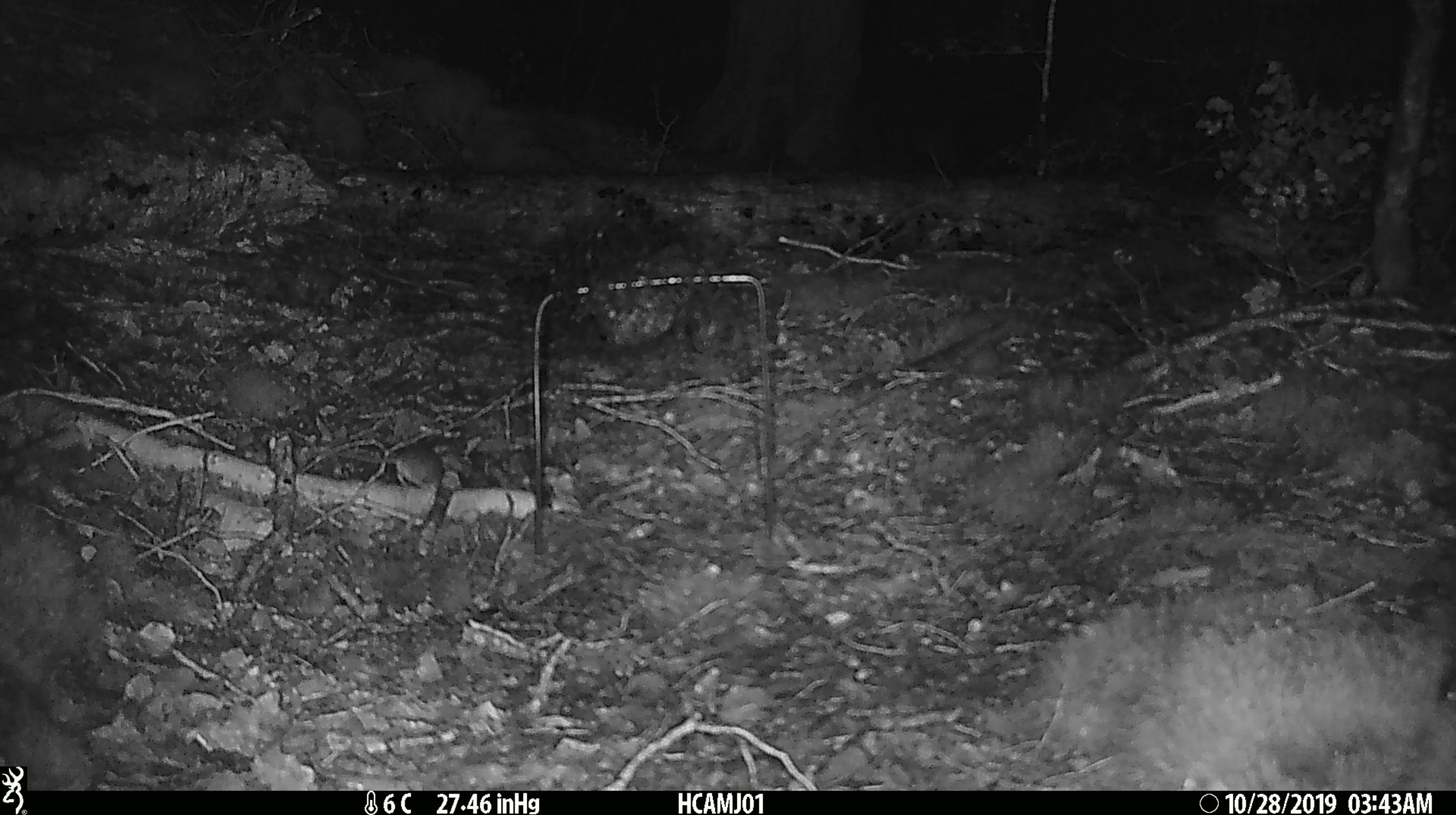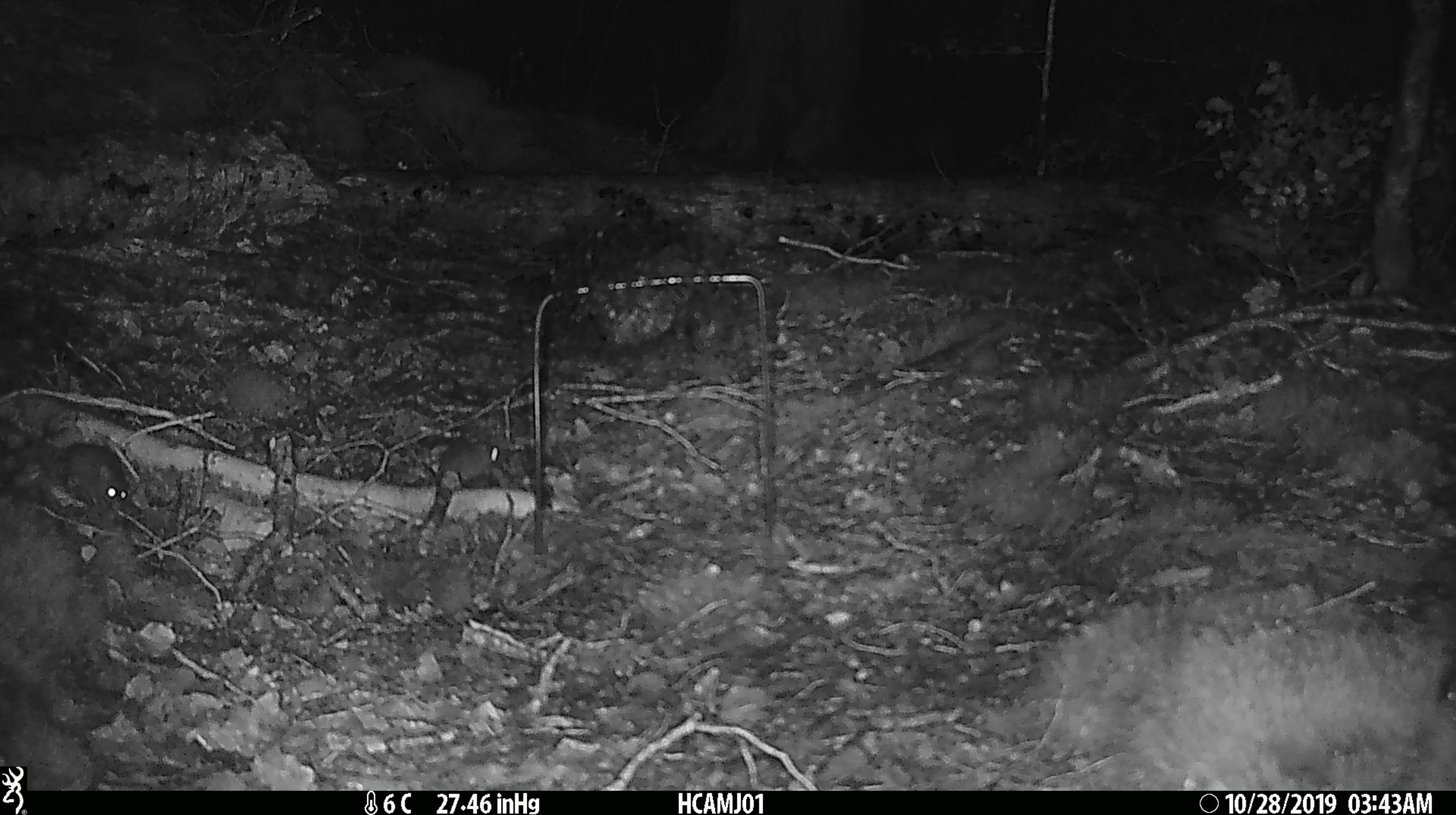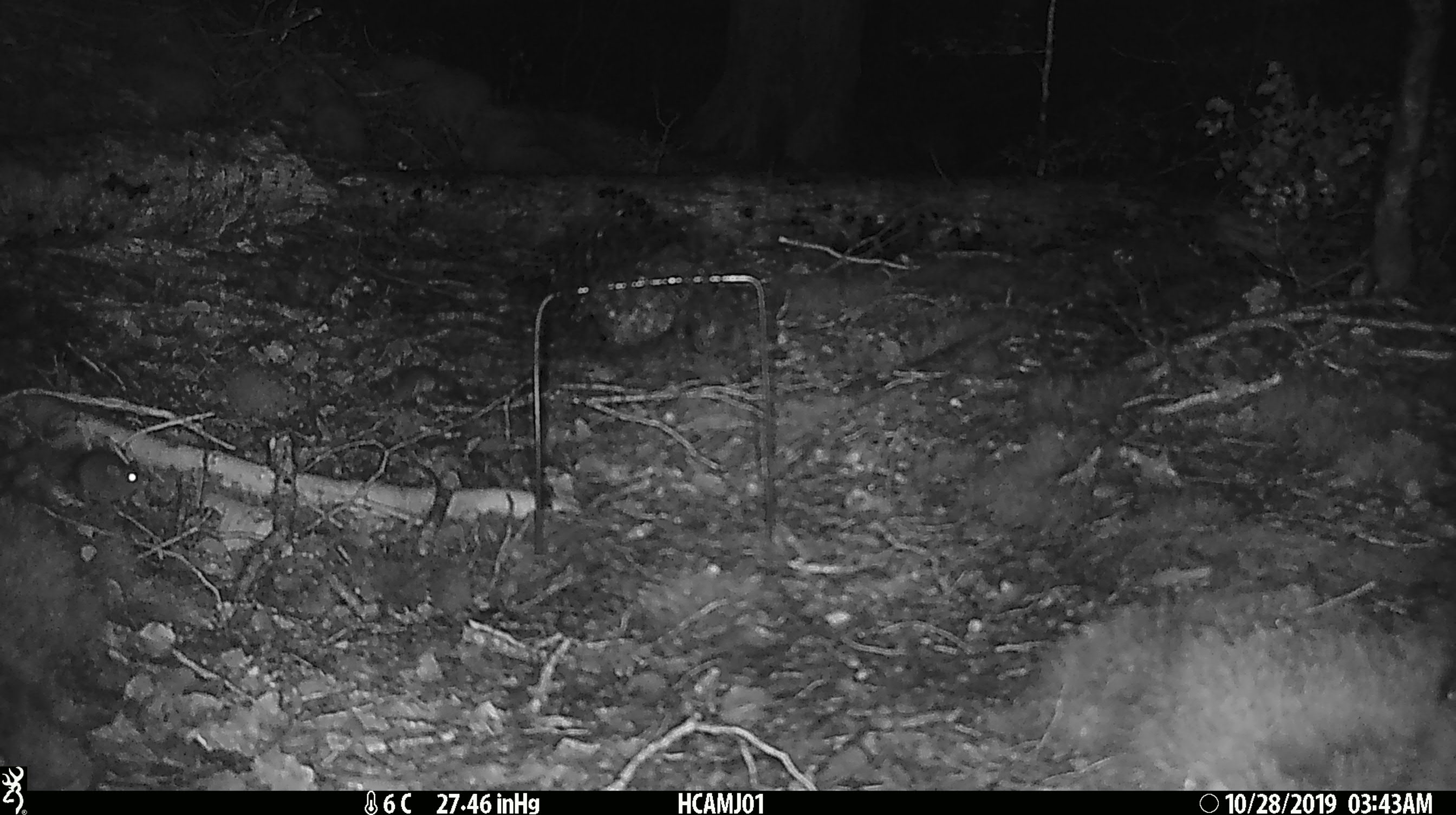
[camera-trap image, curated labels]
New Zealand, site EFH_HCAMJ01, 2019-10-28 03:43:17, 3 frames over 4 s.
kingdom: Animalia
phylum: Chordata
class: Mammalia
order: Rodentia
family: Muridae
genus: Mus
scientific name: Mus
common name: mouse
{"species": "mouse (Mus)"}